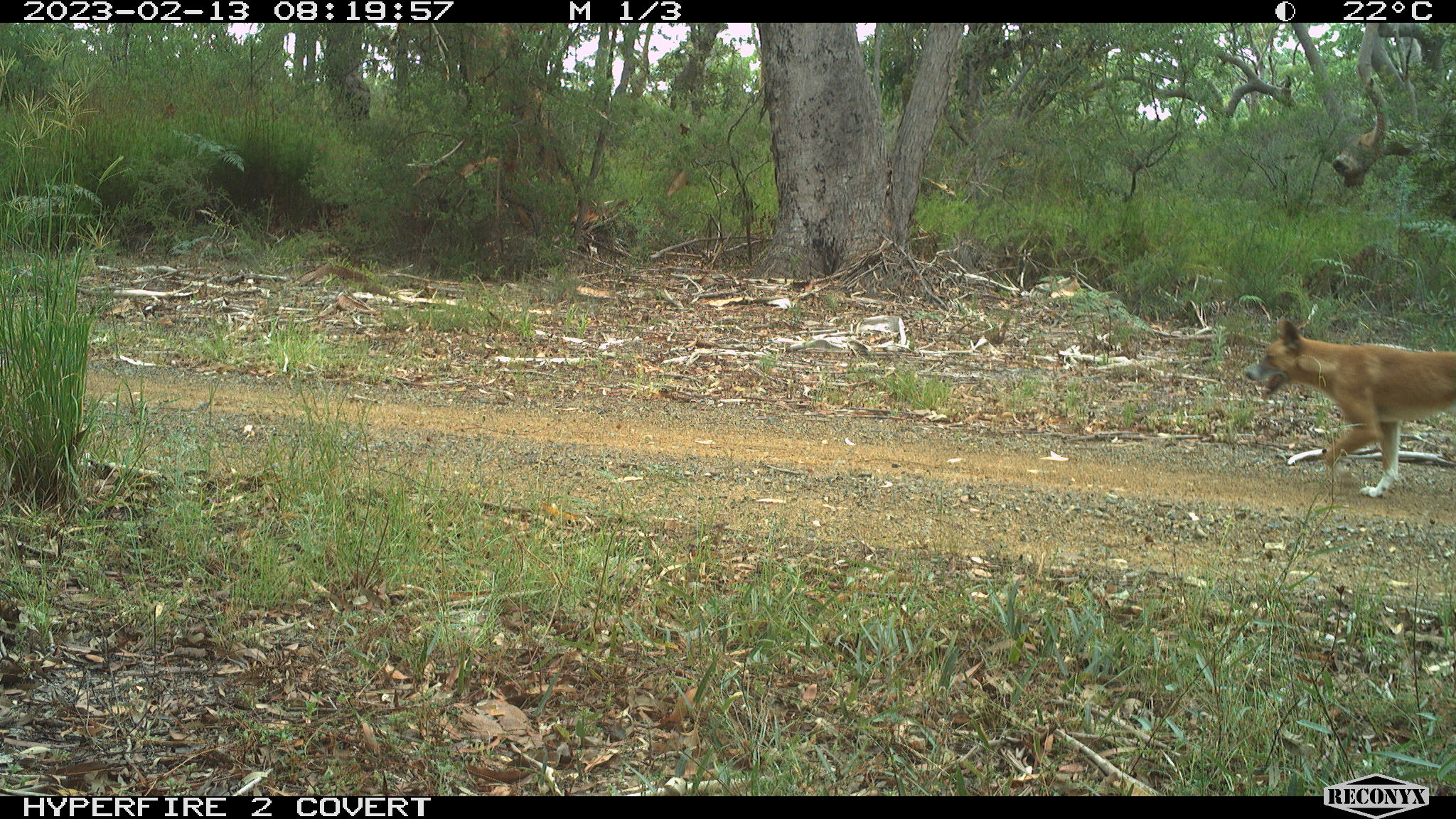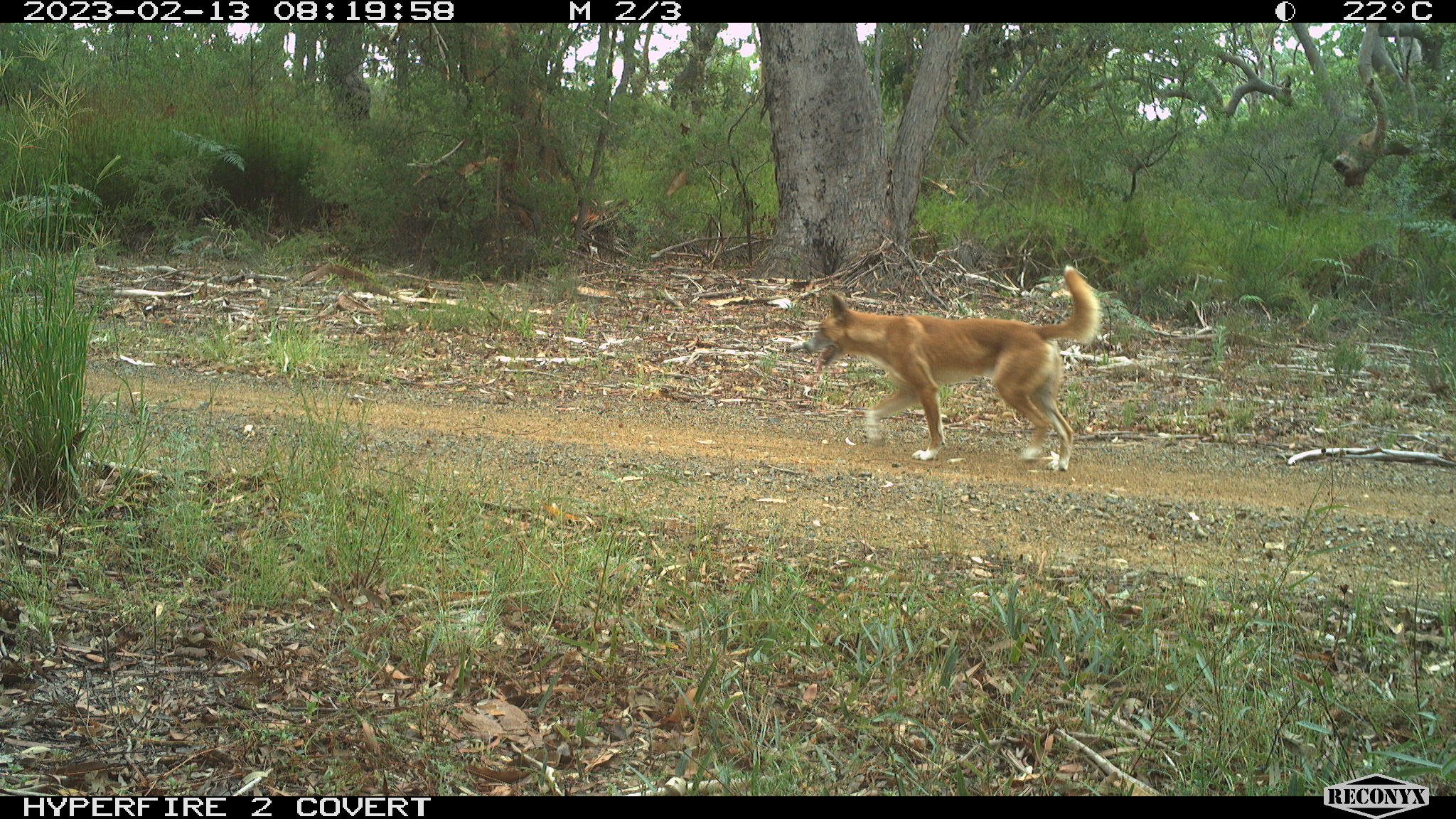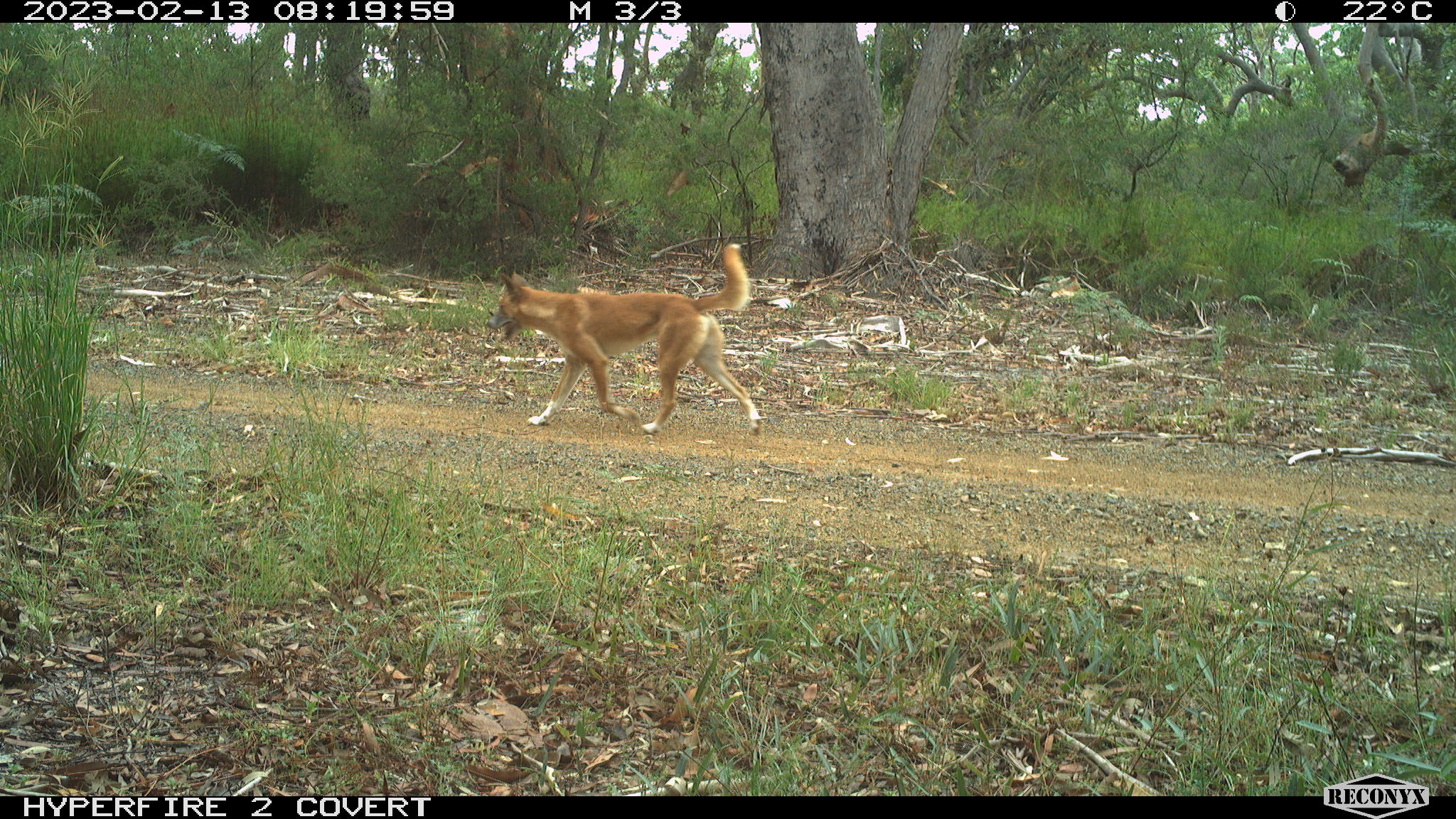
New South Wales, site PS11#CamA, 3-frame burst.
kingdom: Animalia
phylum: Chordata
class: Mammalia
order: Carnivora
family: Canidae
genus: Canis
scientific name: Canis familiaris dingo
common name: dingo